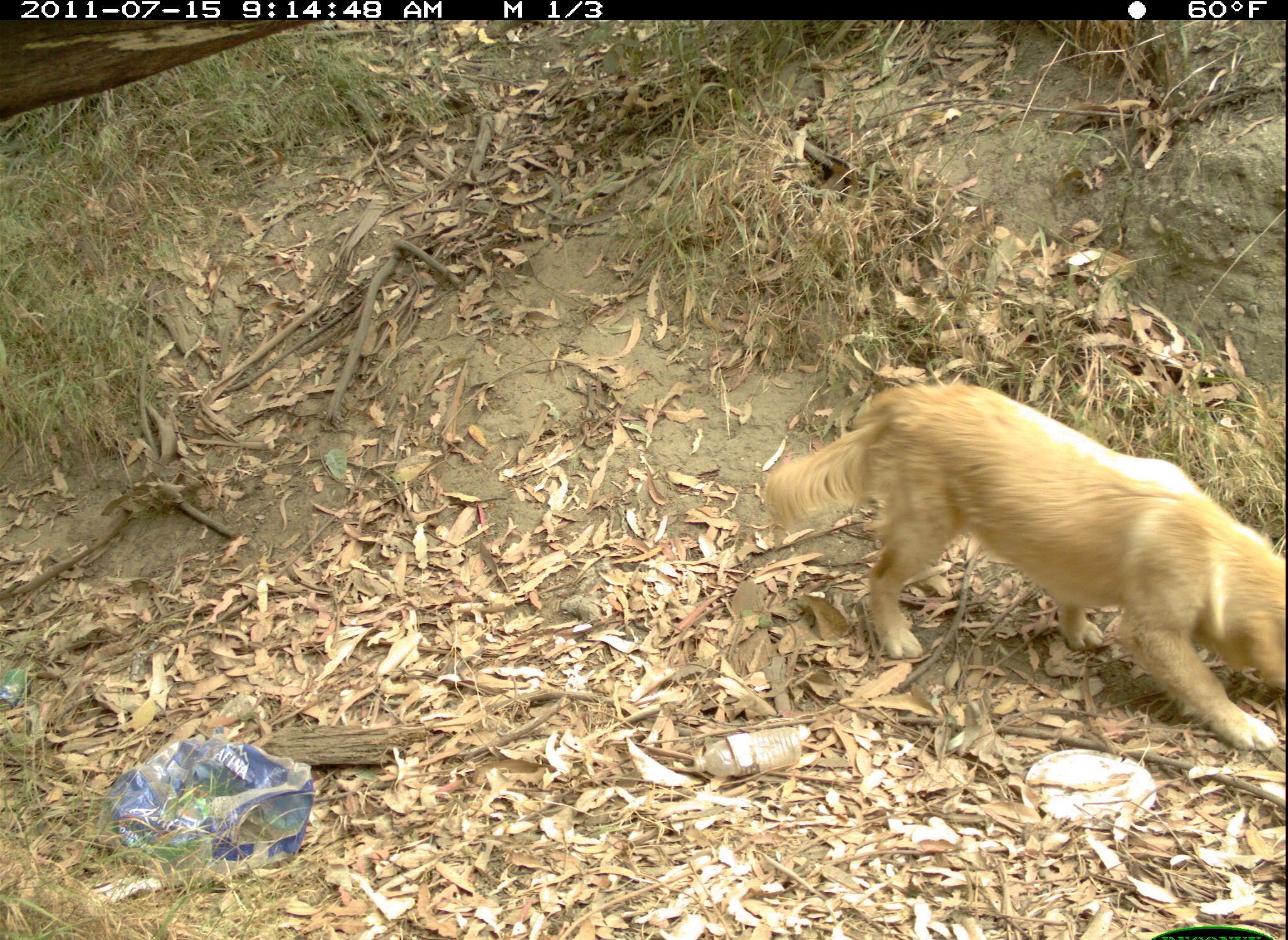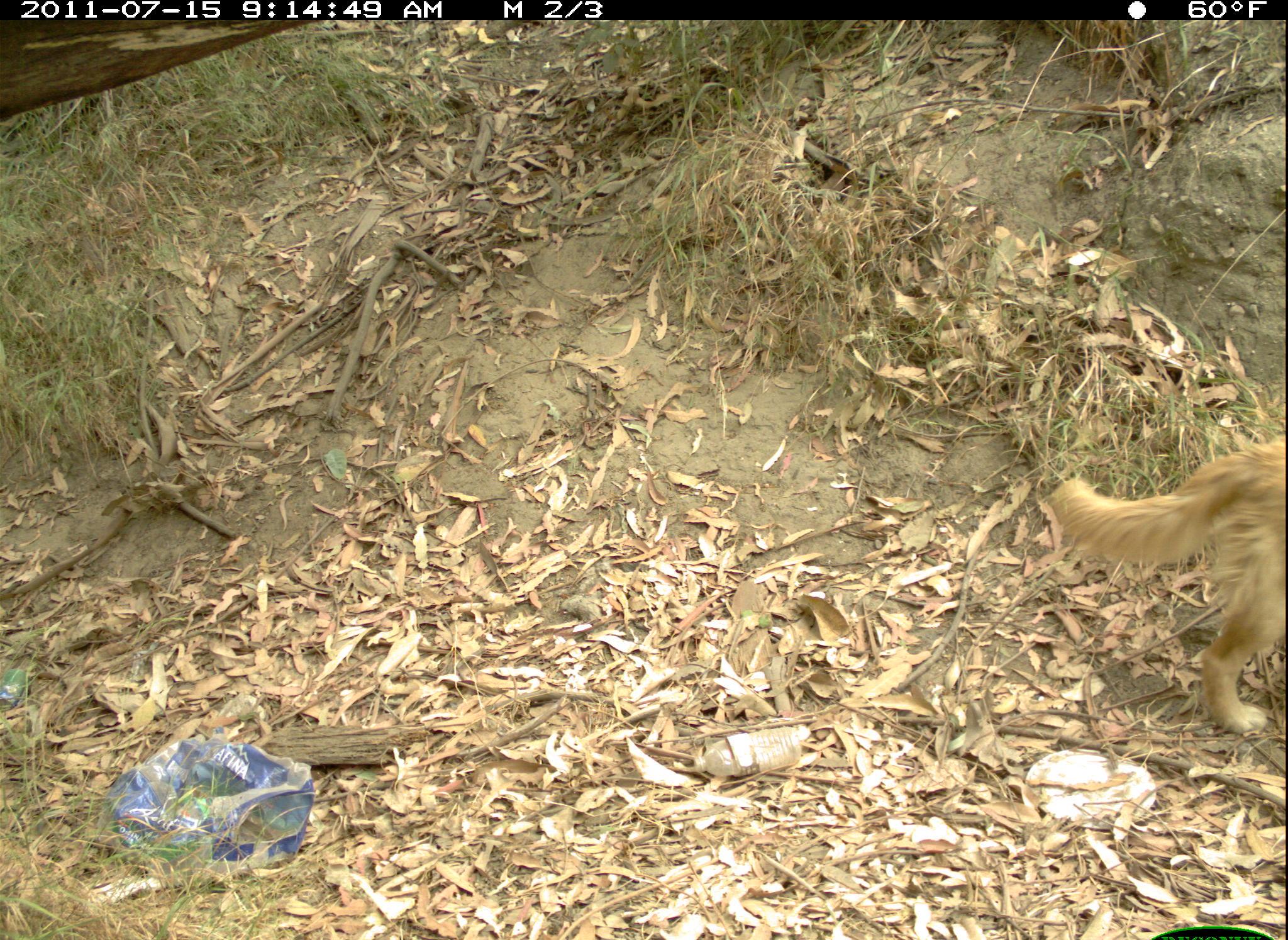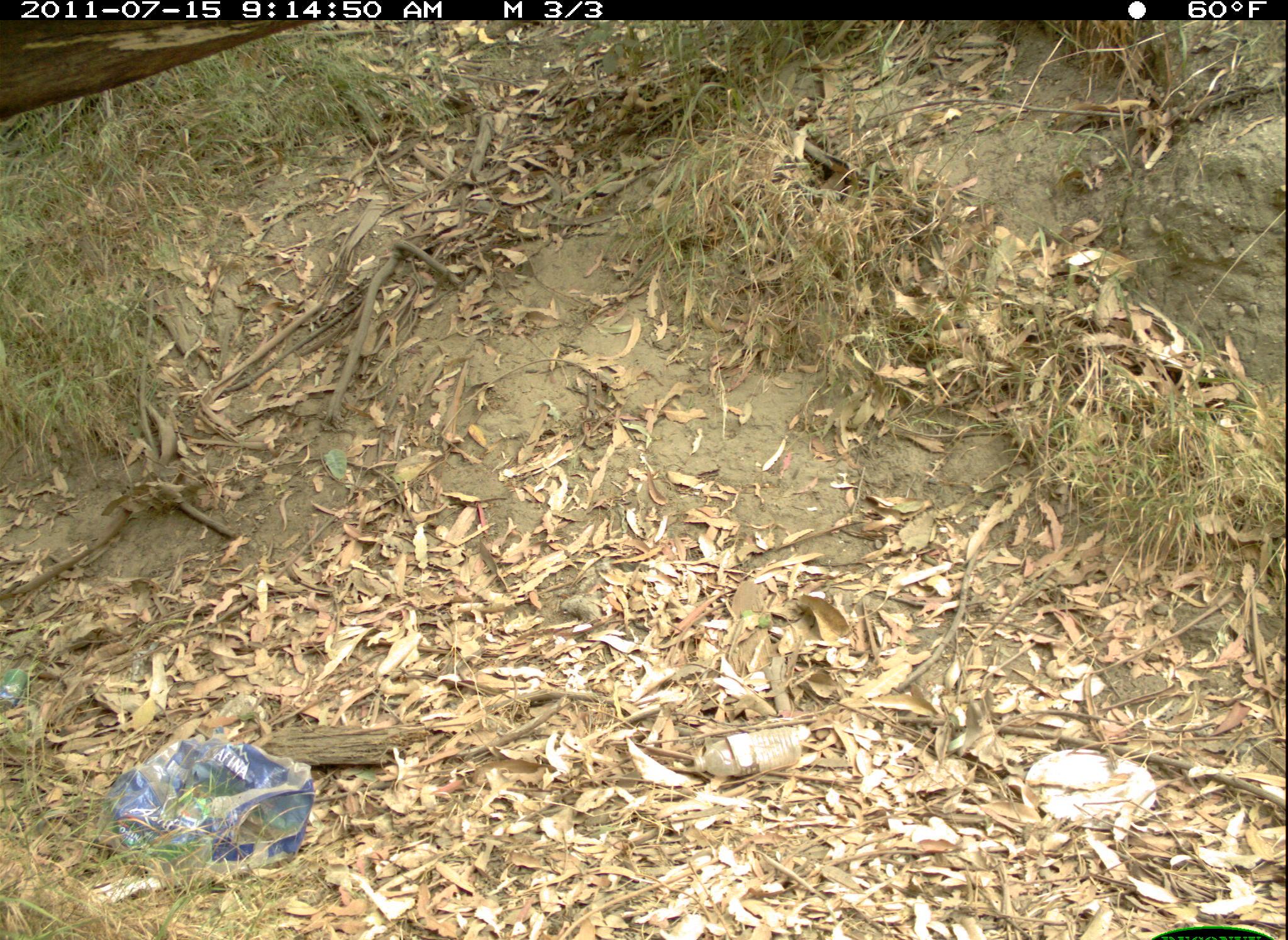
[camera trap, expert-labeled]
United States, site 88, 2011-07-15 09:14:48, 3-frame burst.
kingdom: Animalia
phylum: Chordata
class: Mammalia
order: Carnivora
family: Canidae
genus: Canis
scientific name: Canis familiaris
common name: domestic dog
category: dog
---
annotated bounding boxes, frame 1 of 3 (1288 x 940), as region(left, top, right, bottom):
dog: region(760, 356, 1283, 736)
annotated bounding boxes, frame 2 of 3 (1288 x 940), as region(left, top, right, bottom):
dog: region(1043, 435, 1288, 739)